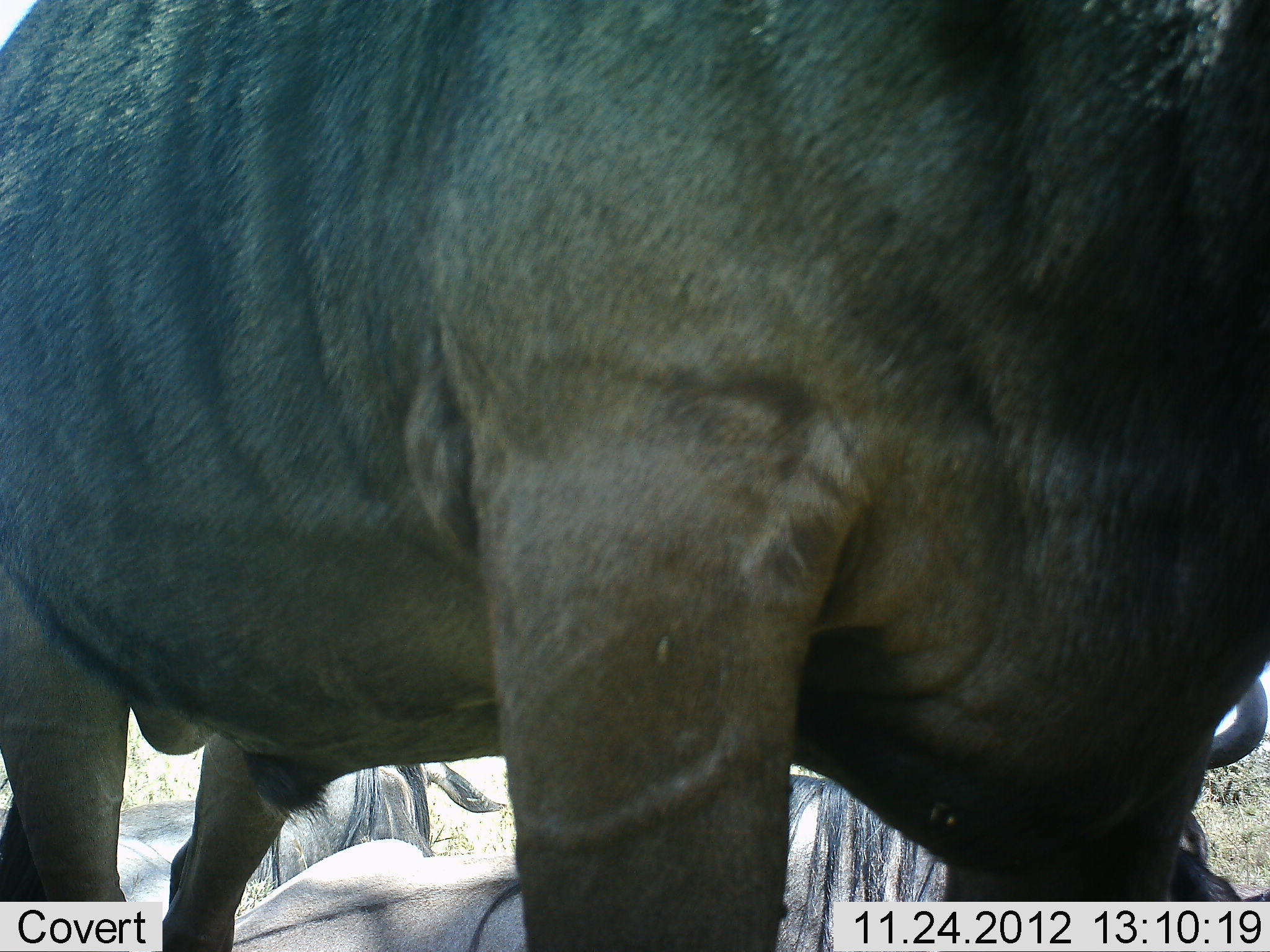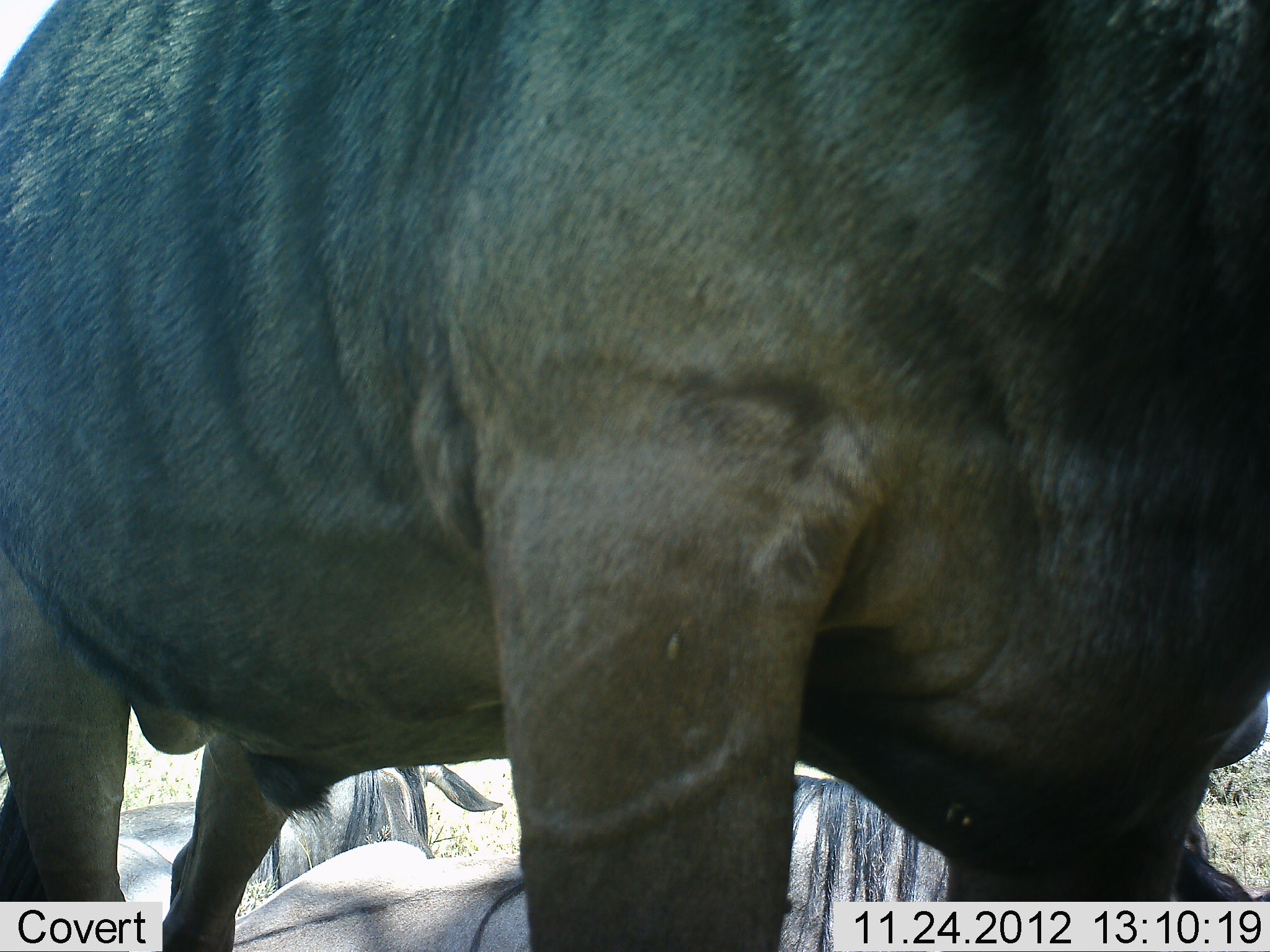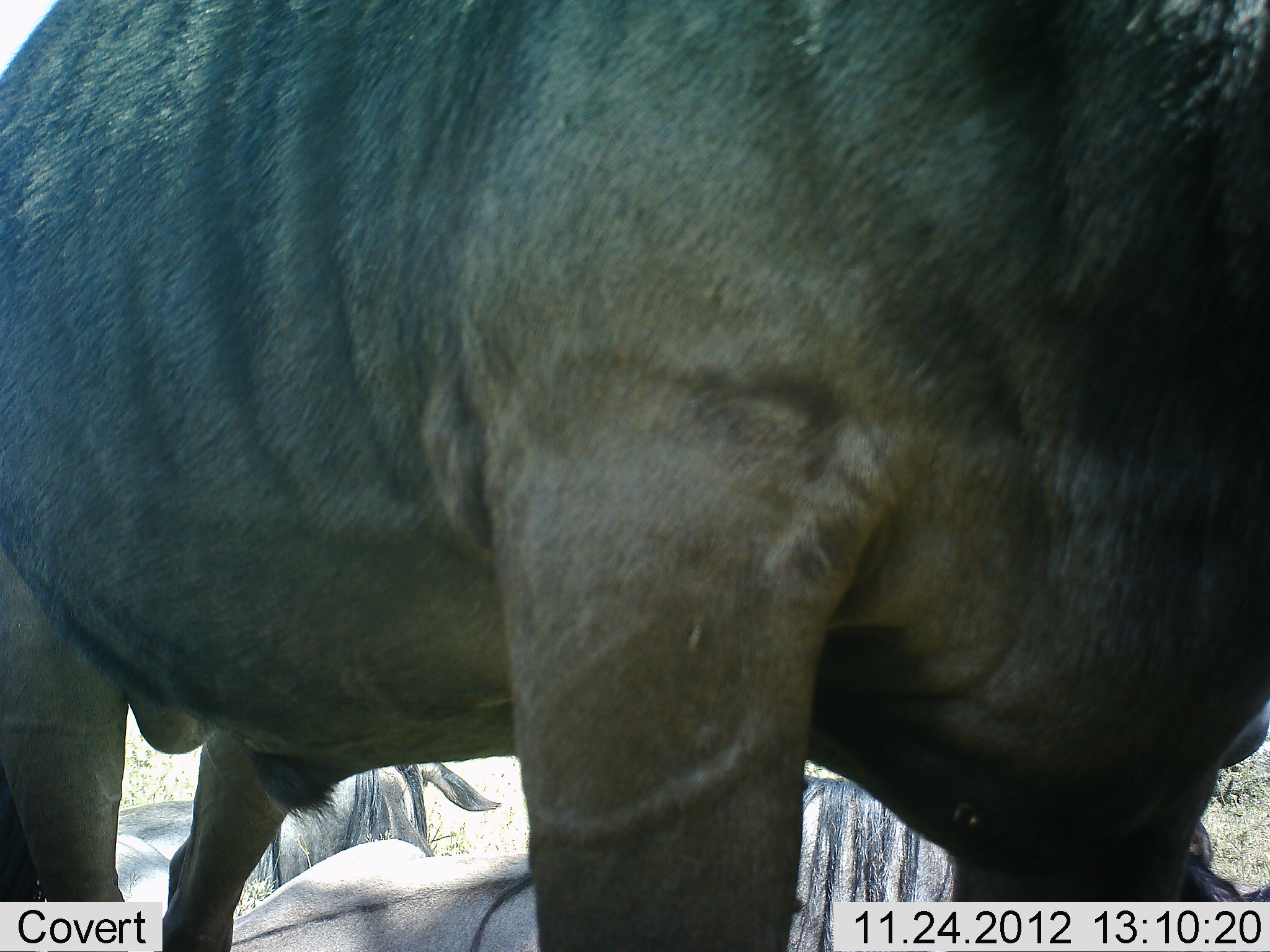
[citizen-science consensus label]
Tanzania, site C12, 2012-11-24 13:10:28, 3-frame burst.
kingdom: Animalia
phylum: Chordata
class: Mammalia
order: Artiodactyla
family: Bovidae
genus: Connochaetes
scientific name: Connochaetes taurinus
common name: blue wildebeest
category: wildebeest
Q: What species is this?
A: Wildebeest (blue wildebeest) (Connochaetes taurinus).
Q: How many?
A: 3.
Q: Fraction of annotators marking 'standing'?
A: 80%.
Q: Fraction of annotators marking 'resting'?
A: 80%.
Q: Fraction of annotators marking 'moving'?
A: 10%.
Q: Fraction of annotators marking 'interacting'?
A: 0%.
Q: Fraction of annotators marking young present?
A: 0%.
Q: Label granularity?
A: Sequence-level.